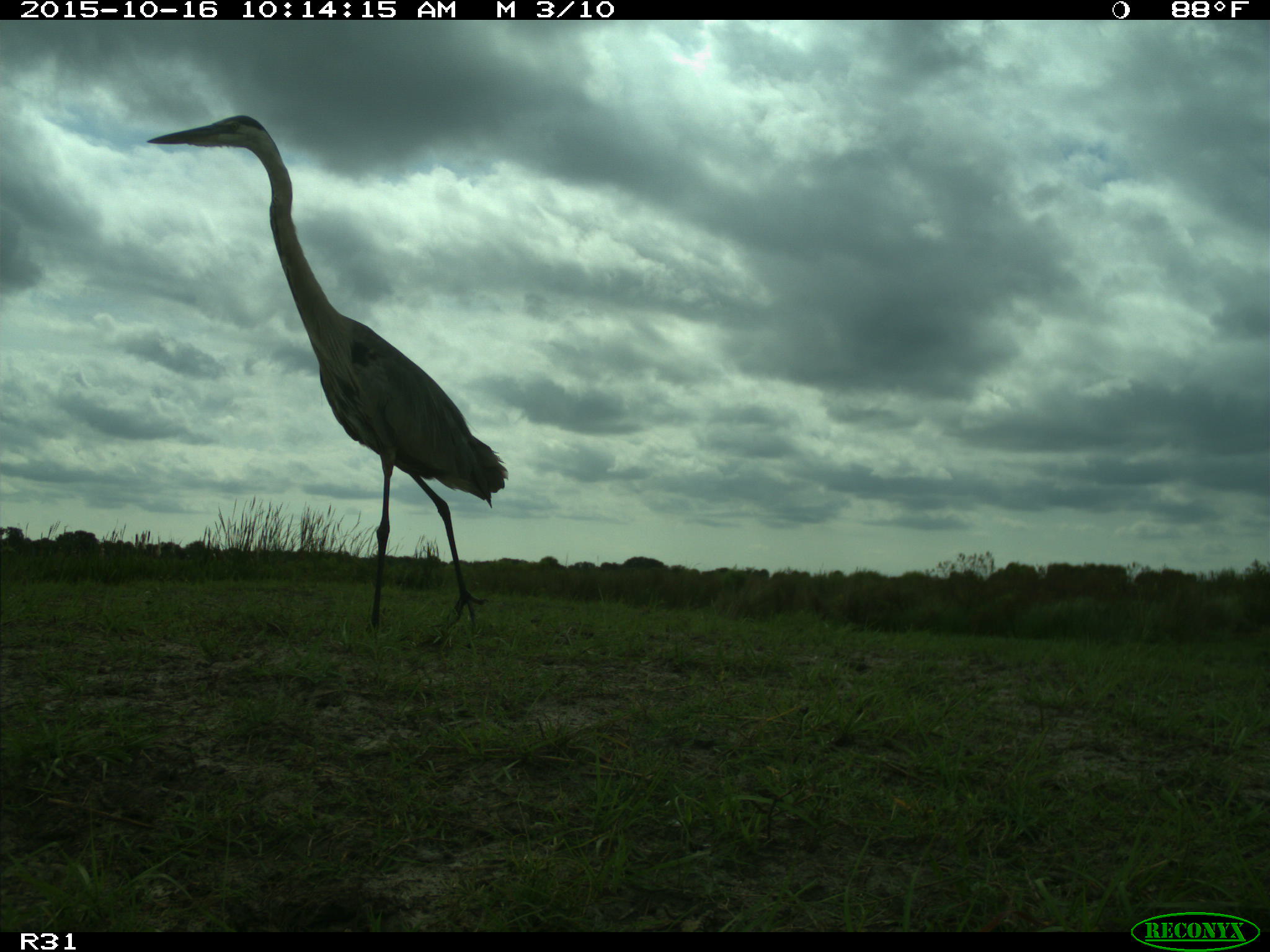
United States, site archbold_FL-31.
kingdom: Animalia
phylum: Chordata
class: Aves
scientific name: Aves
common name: birds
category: unidentified bird